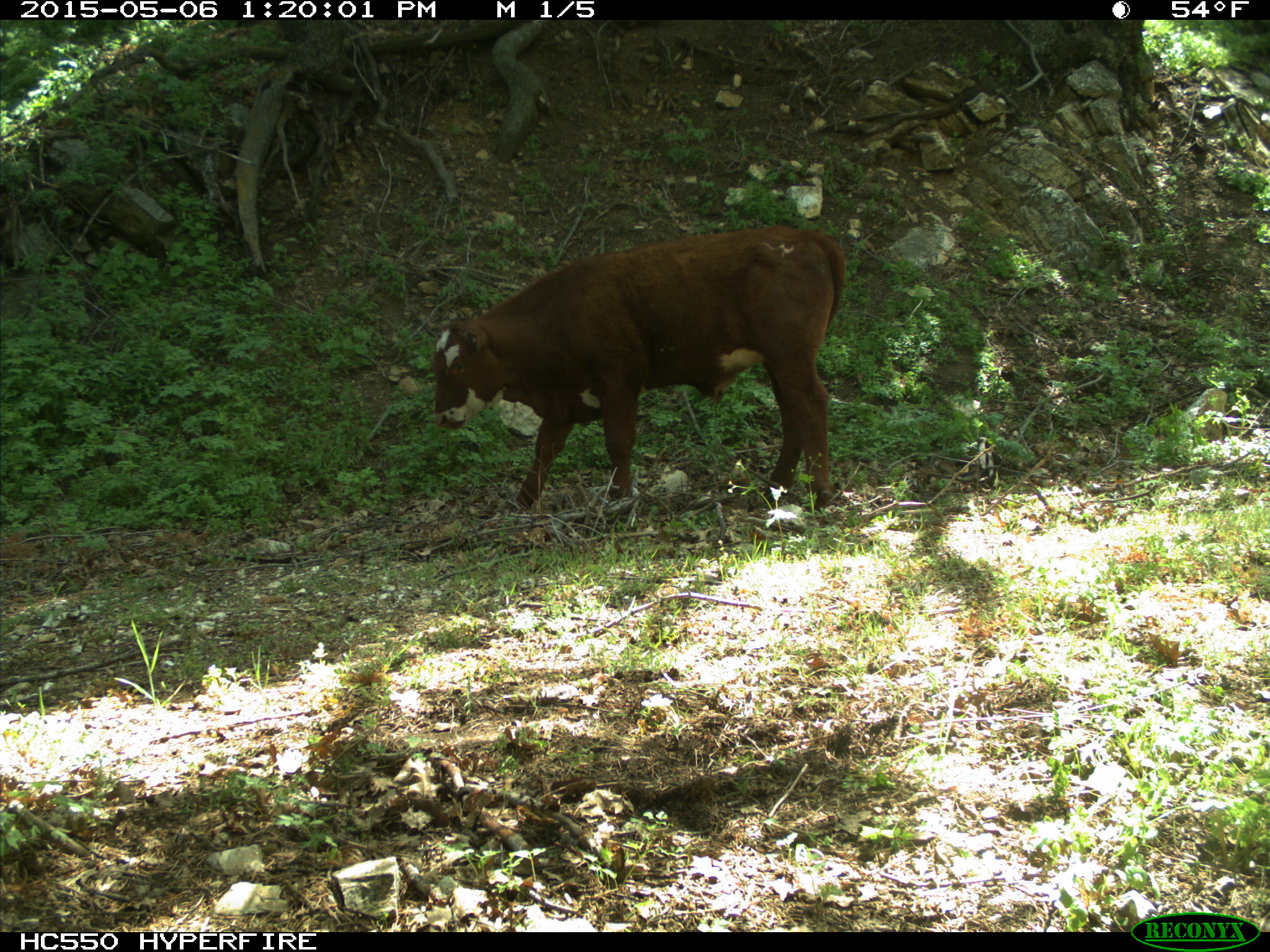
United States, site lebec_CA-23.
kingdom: Animalia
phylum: Chordata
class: Mammalia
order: Artiodactyla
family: Bovidae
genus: Bos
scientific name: Bos taurus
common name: domestic cow